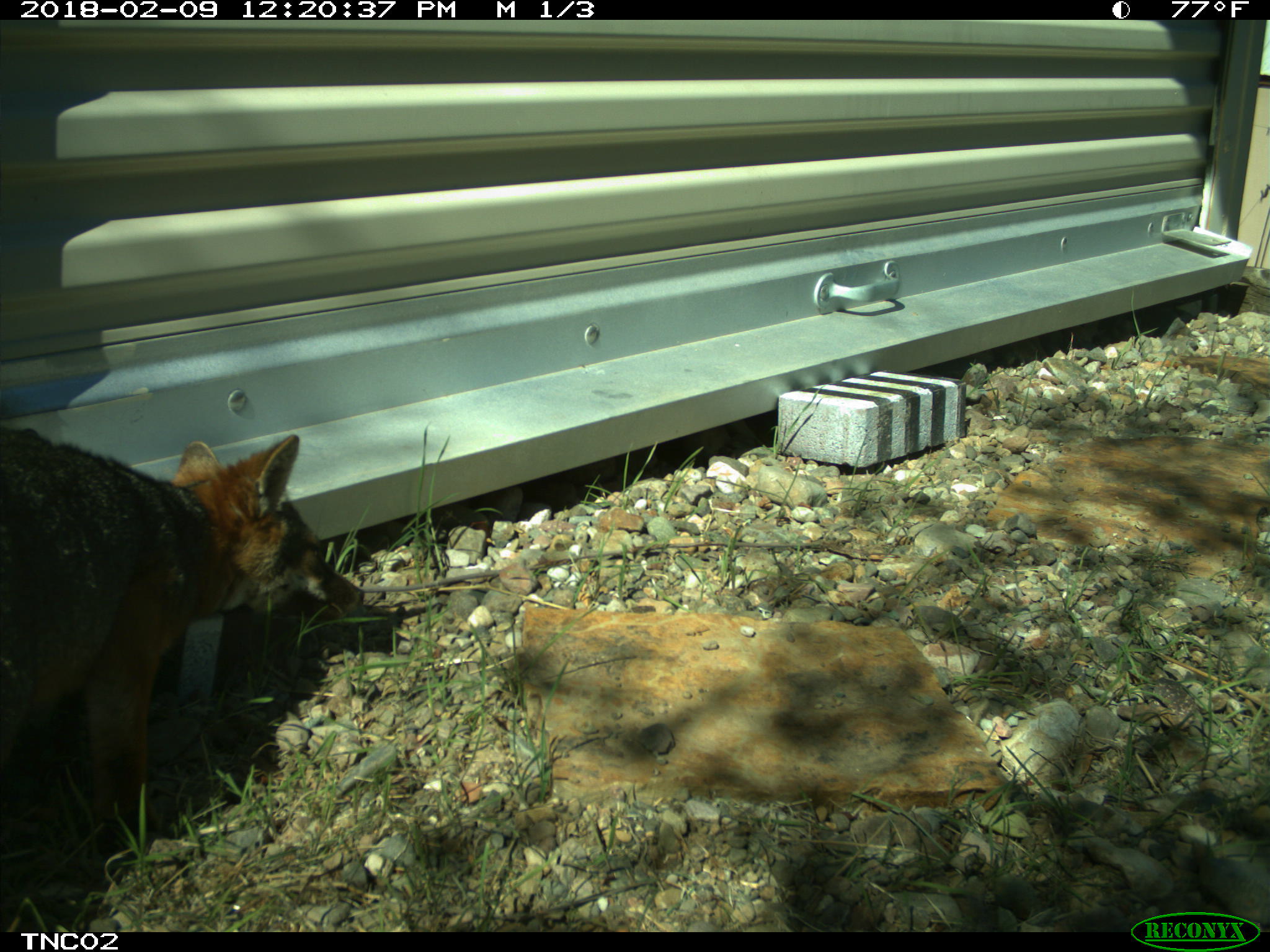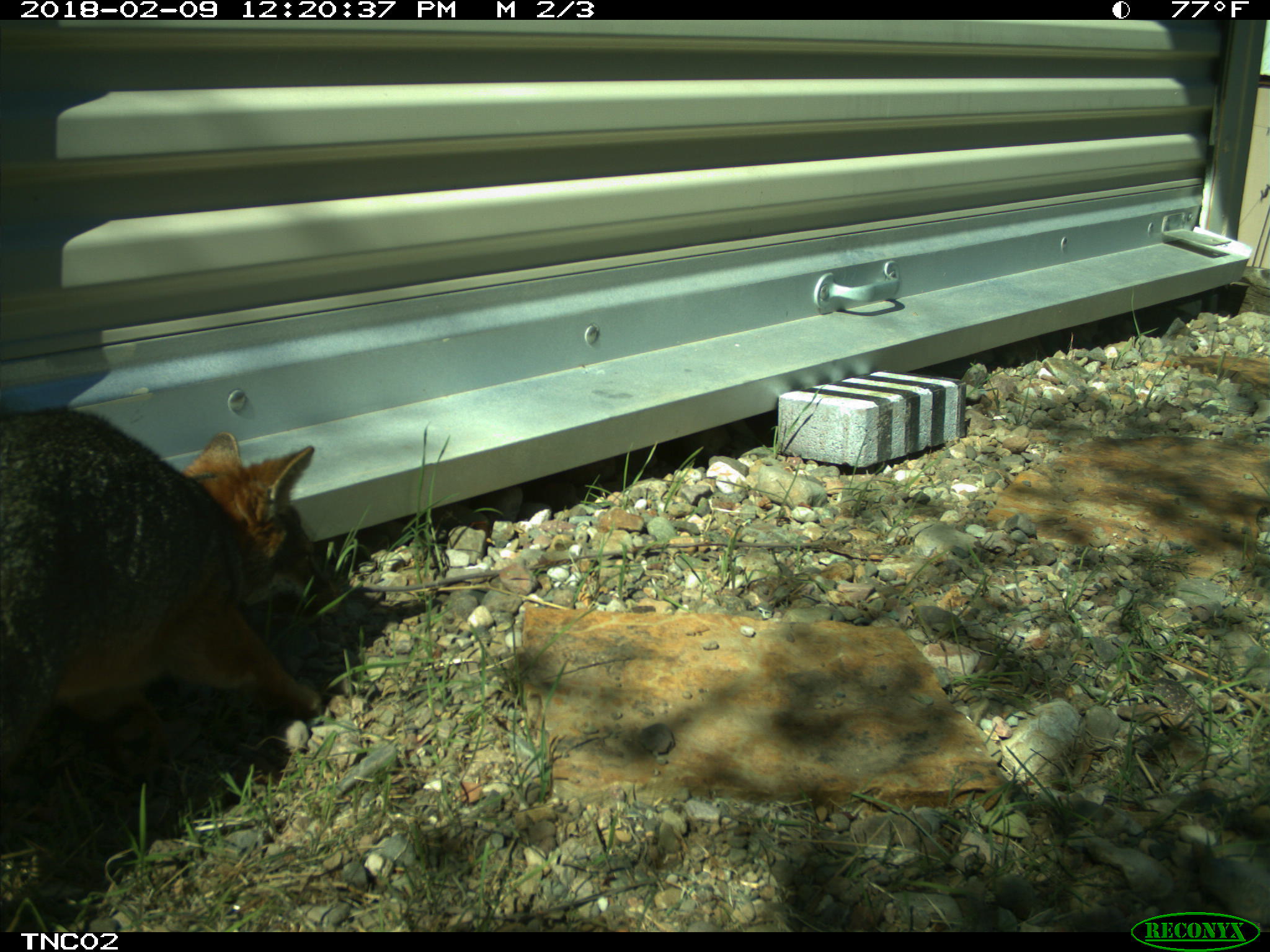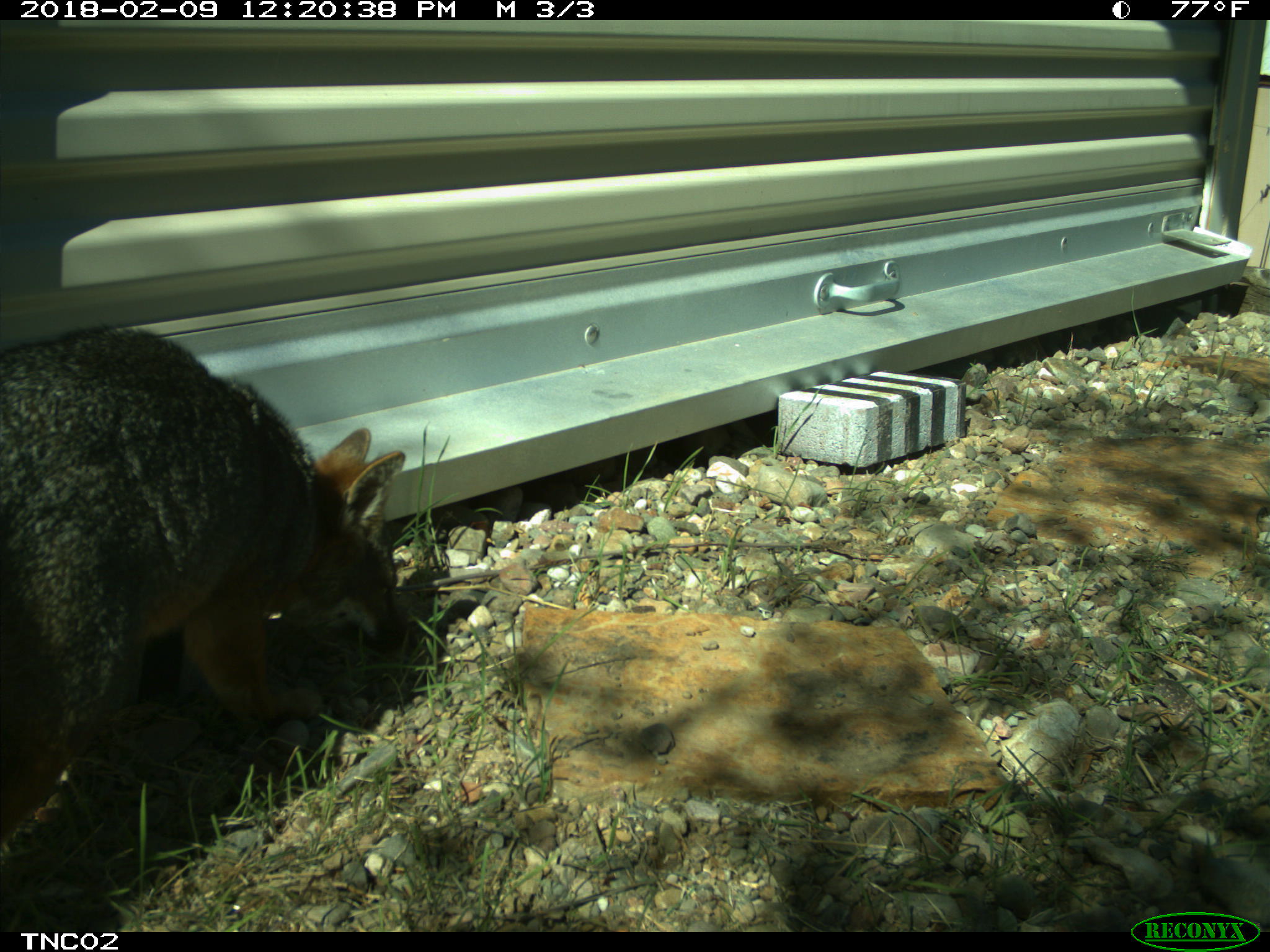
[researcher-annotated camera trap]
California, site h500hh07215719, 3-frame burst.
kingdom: Animalia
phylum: Chordata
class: Mammalia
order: Carnivora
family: Canidae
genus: Urocyon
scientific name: Urocyon littoralis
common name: island fox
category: fox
Fox (island fox) (Urocyon littoralis).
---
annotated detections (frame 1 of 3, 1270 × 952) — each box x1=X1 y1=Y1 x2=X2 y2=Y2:
fox: x1=0 y1=419 x2=366 y2=822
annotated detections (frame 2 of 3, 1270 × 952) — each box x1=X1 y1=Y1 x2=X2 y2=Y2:
fox: x1=0 y1=406 x2=331 y2=775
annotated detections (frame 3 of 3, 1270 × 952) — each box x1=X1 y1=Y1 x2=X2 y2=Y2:
fox: x1=0 y1=325 x2=420 y2=845